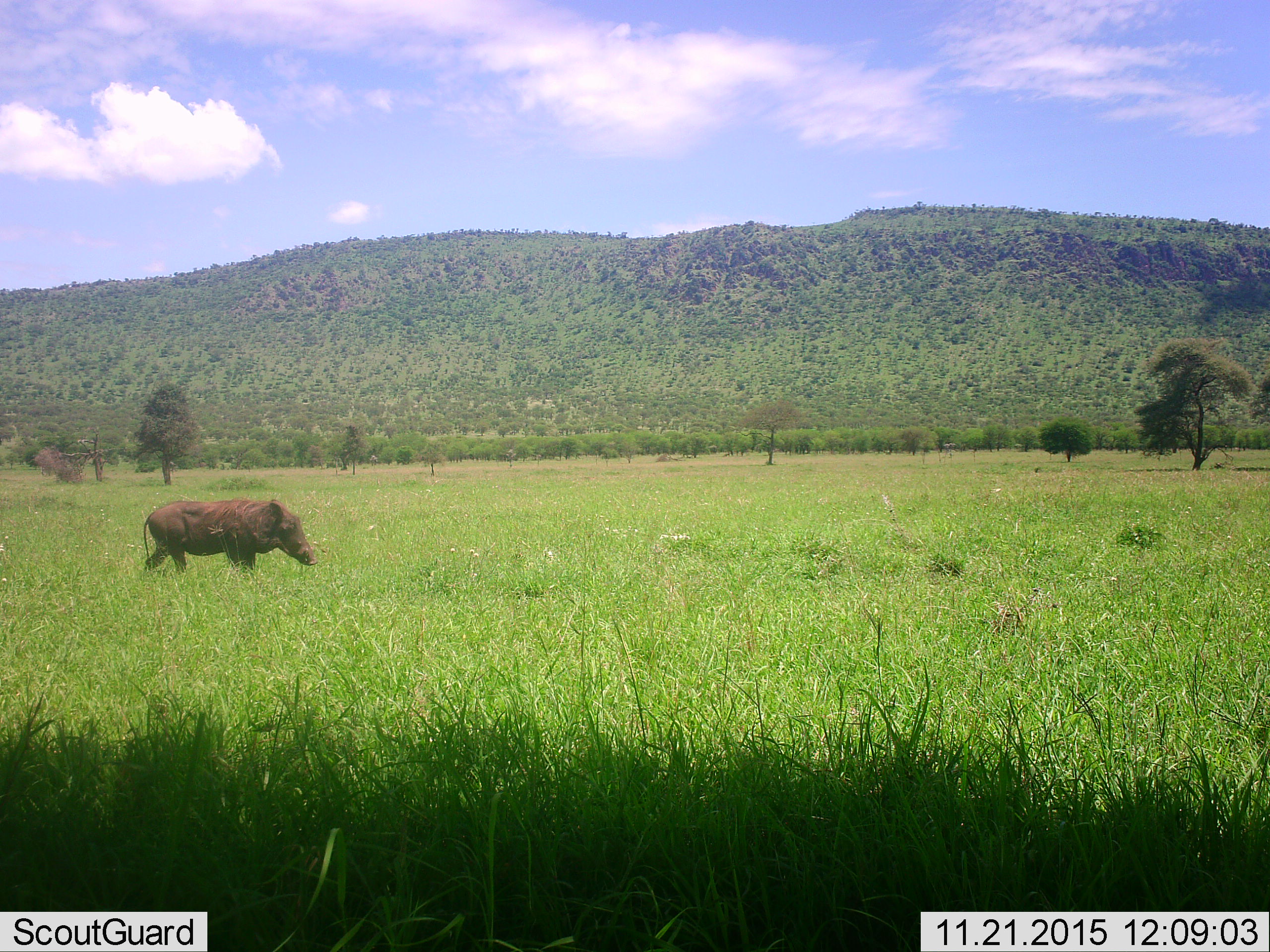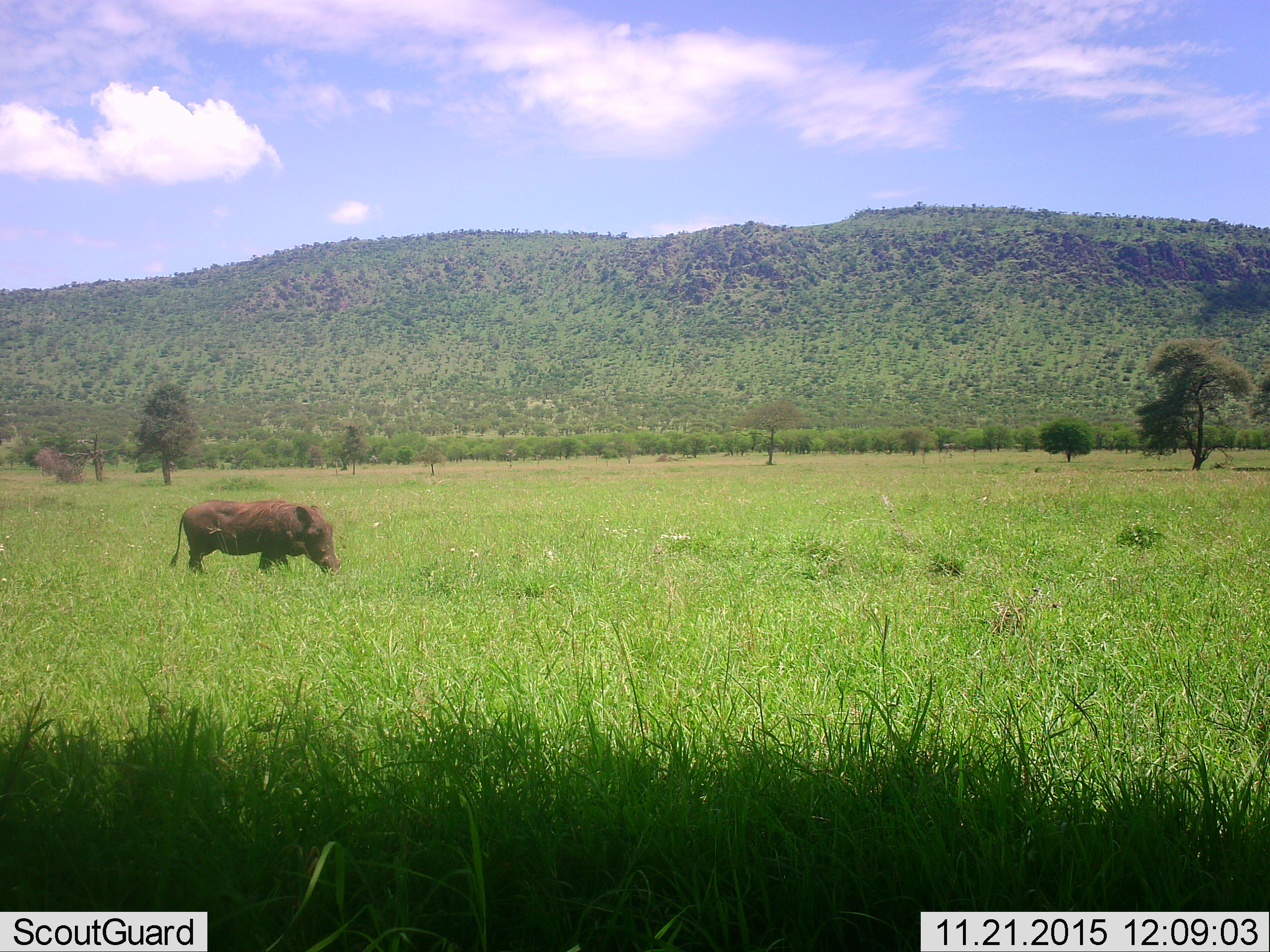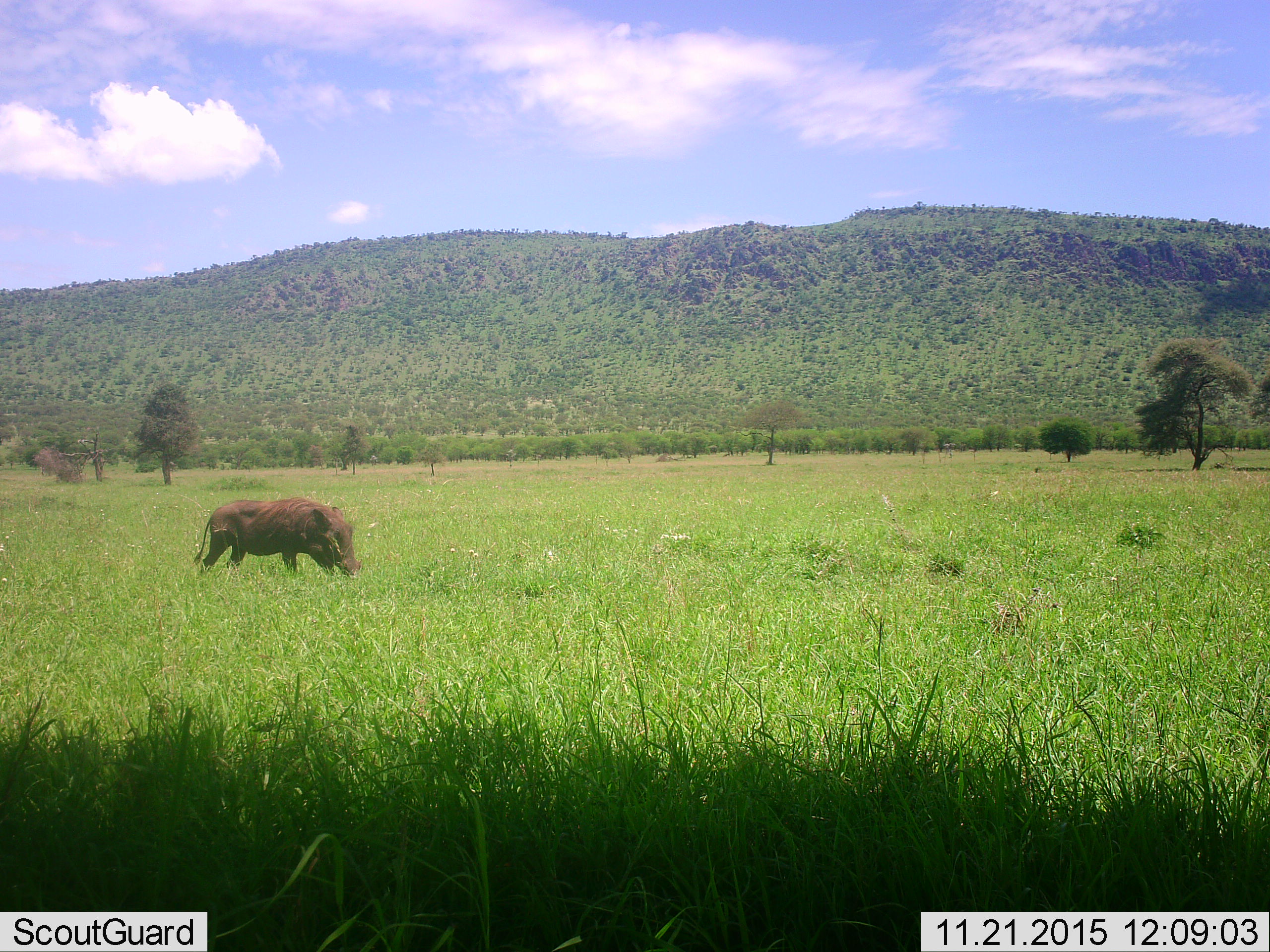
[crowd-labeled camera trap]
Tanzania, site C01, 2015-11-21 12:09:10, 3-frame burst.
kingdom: Animalia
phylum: Chordata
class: Mammalia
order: Artiodactyla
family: Suidae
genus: Phacochoerus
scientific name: Phacochoerus africanus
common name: warthog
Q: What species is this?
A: Warthog (Phacochoerus africanus).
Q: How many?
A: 1.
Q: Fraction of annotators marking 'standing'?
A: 5%.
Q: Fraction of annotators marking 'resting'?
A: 0%.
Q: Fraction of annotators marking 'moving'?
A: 90%.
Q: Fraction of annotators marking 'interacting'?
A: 0%.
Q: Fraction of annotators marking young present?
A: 0%.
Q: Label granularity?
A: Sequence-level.